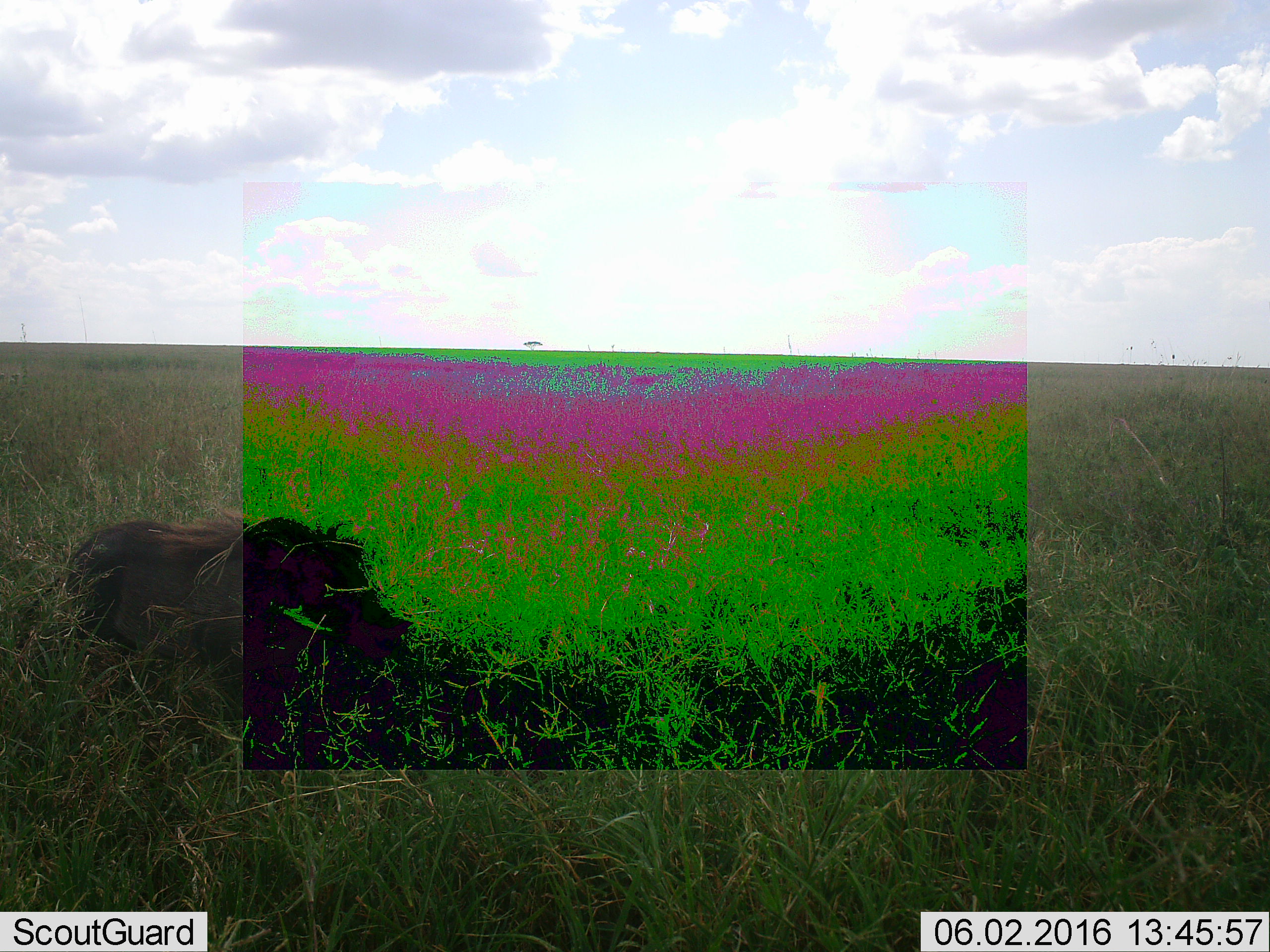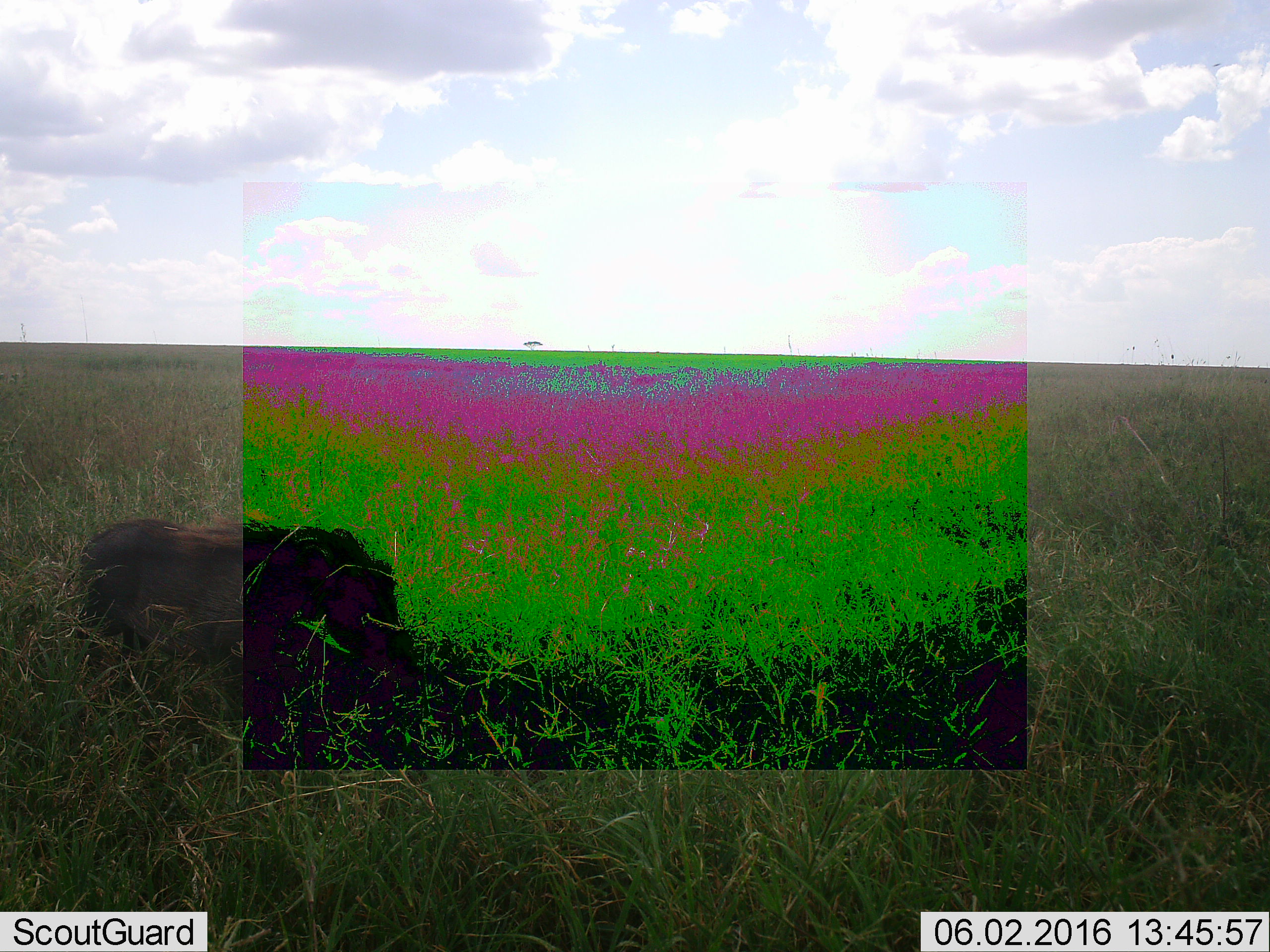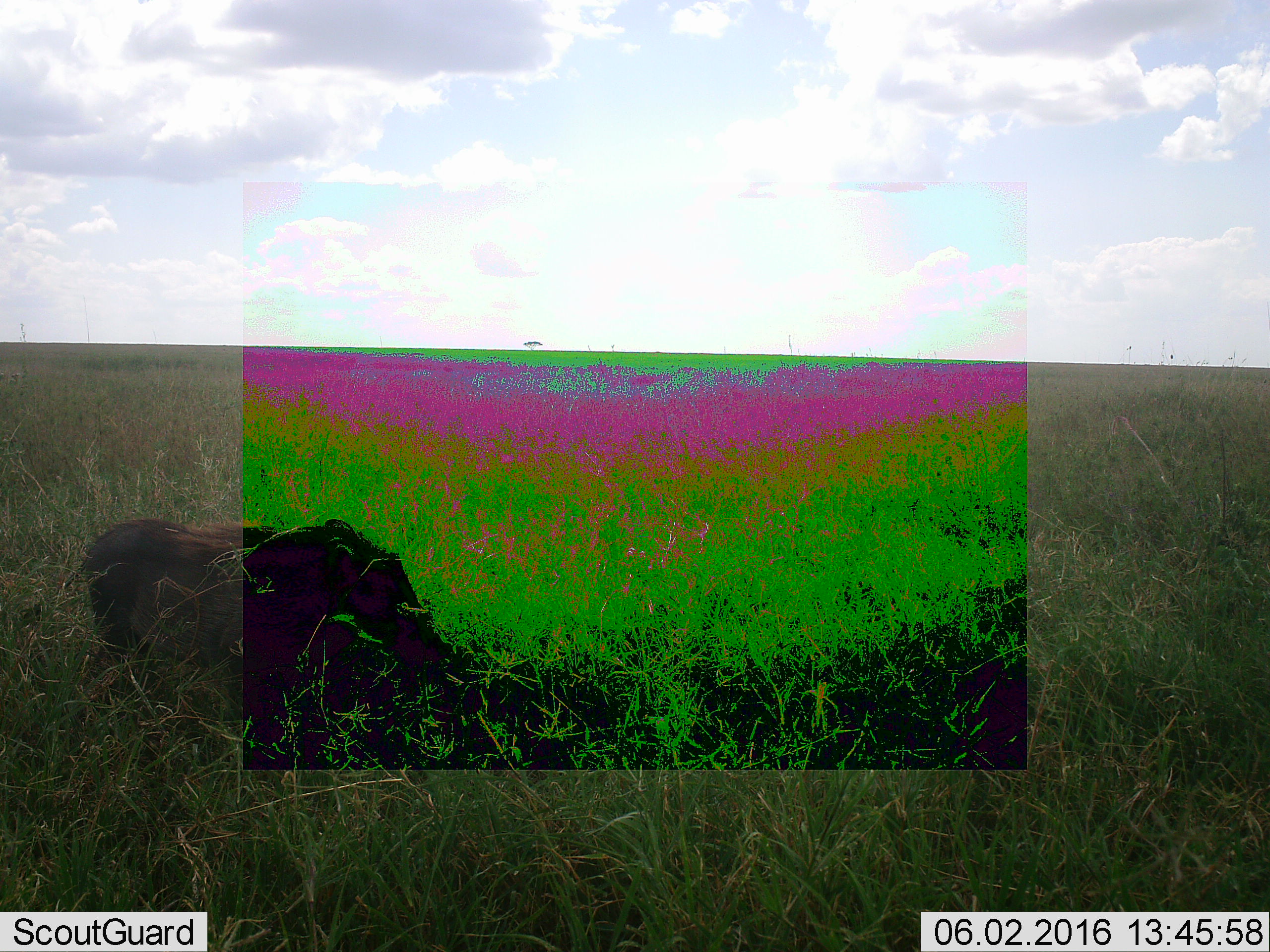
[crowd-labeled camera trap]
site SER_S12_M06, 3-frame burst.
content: unidentified animal